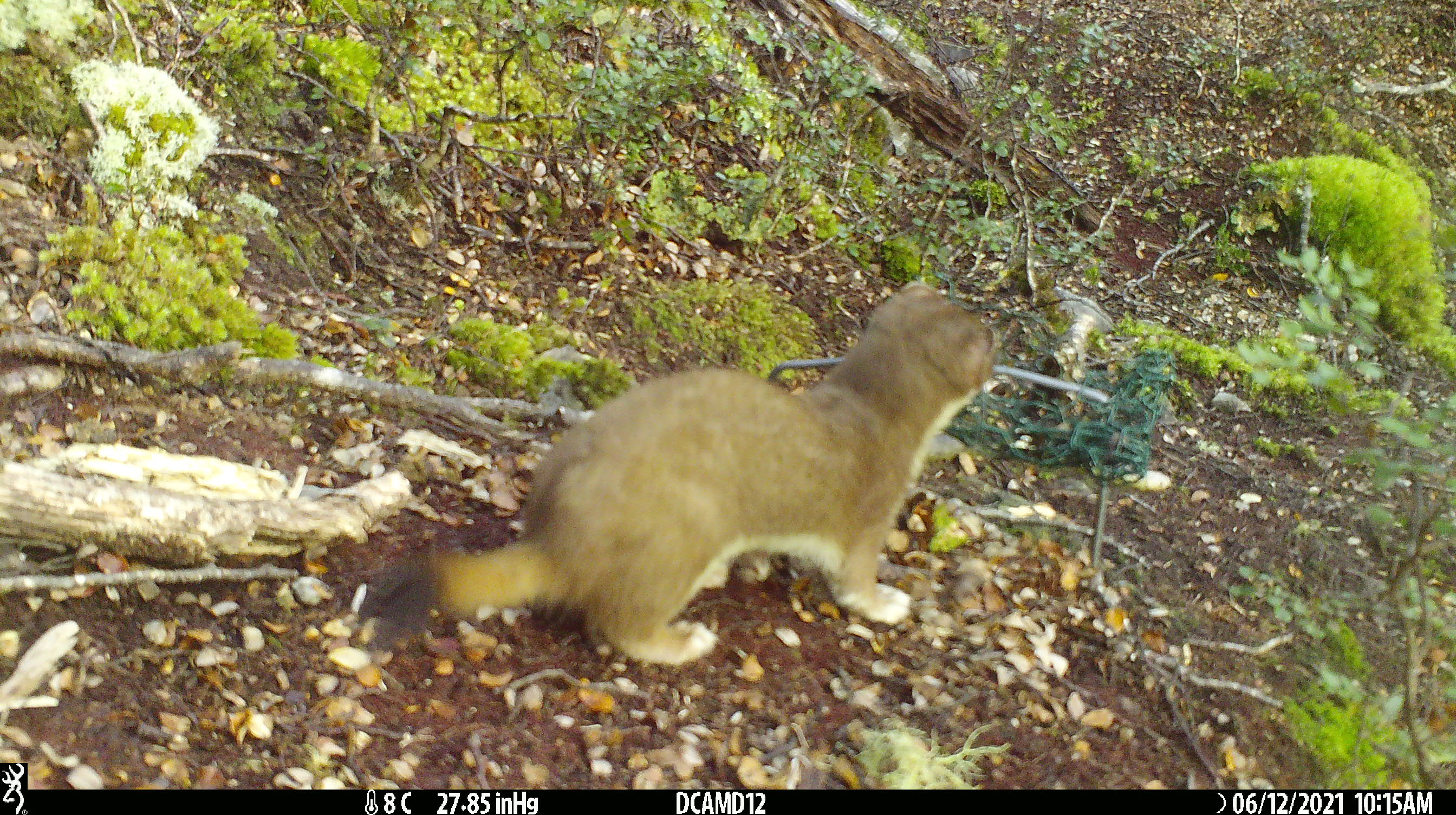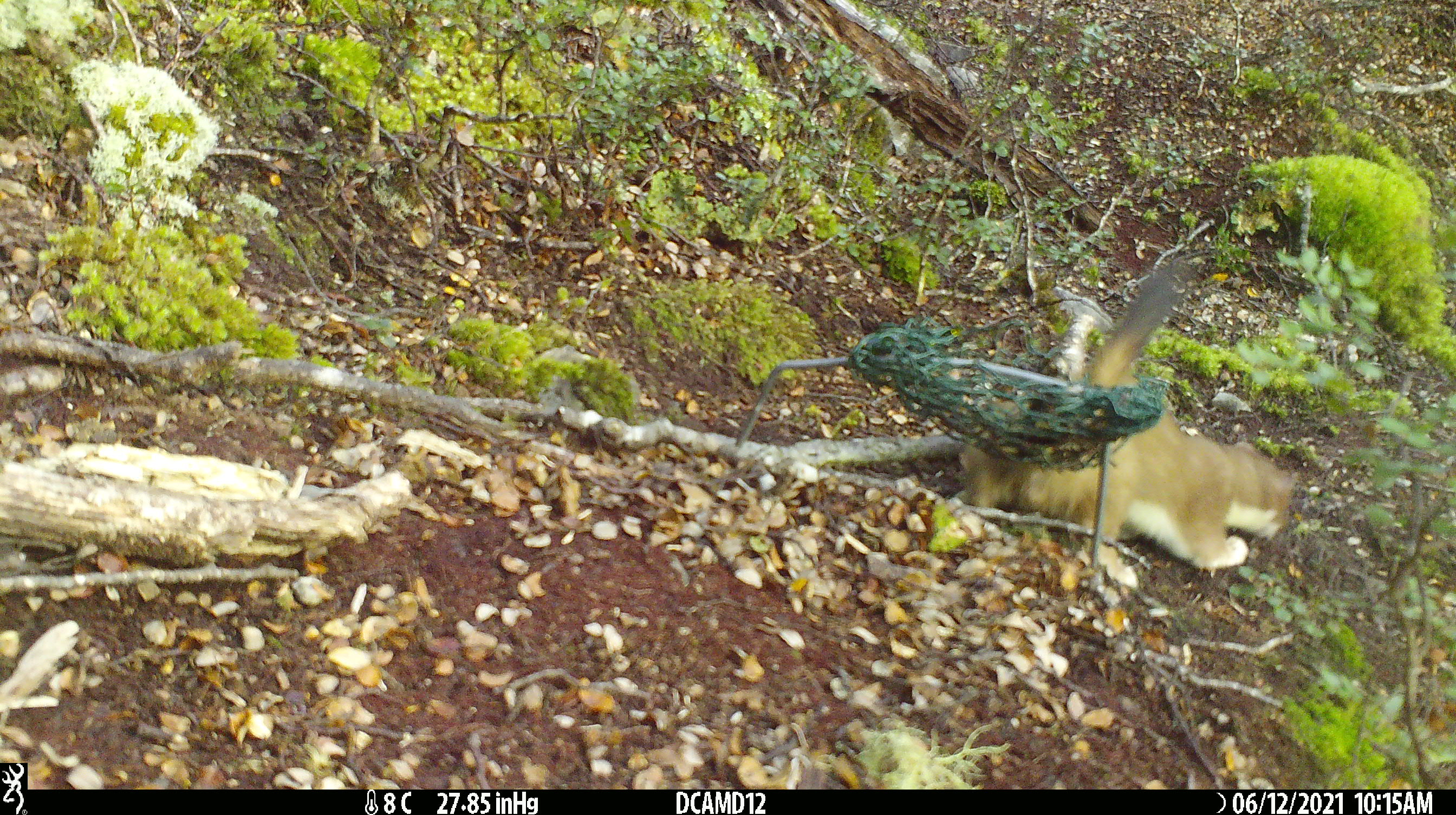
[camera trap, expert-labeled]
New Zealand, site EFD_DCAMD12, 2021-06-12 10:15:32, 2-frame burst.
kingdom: Animalia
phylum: Chordata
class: Mammalia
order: Carnivora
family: Mustelidae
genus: Mustela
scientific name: Mustela erminea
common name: stoat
Stoat (Mustela erminea).